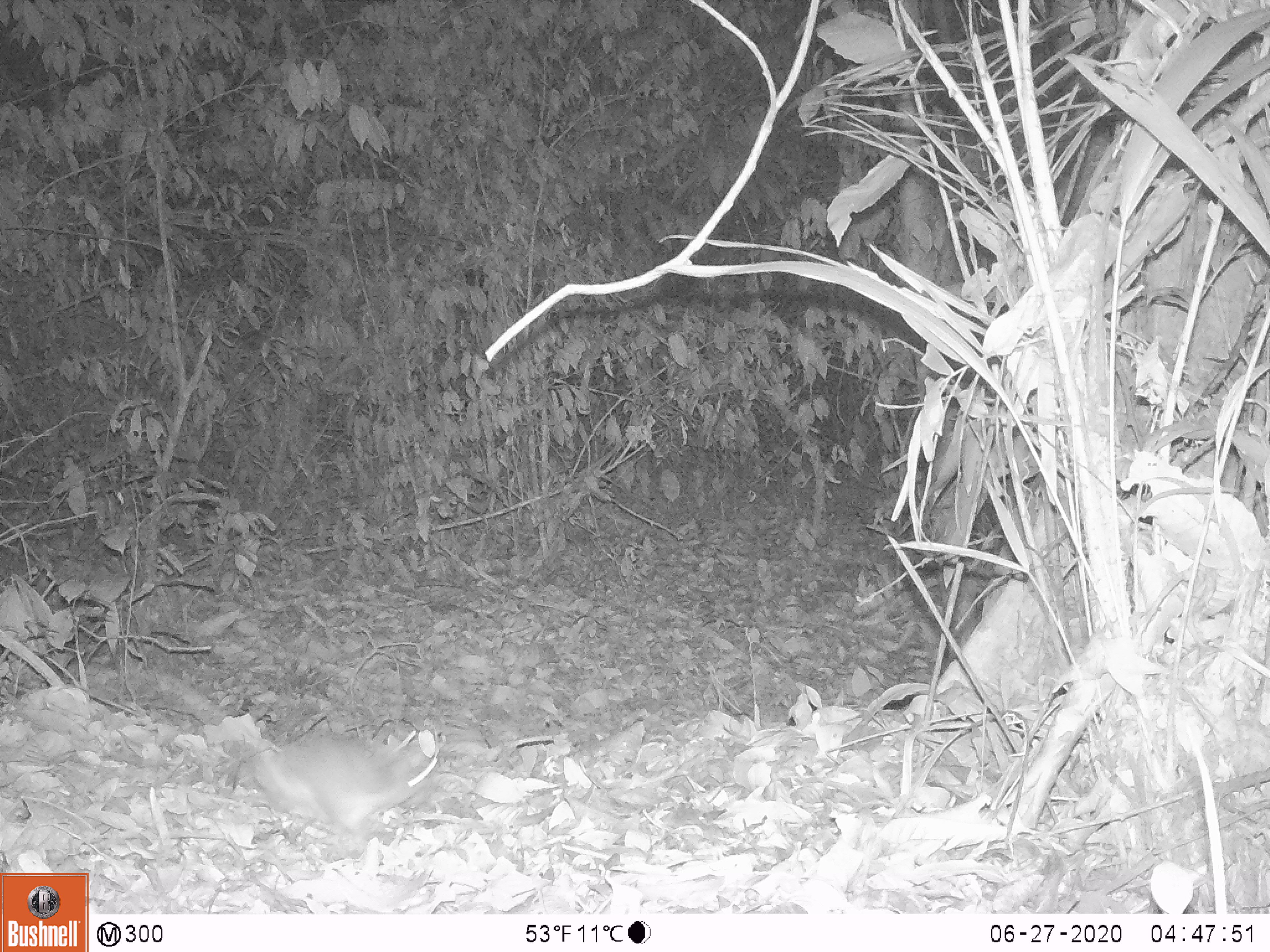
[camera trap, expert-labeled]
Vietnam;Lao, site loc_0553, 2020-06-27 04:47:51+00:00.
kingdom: Animalia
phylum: Chordata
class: Mammalia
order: Rodentia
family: Muridae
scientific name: Muridae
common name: old-world mice and rats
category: unidentified murid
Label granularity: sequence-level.